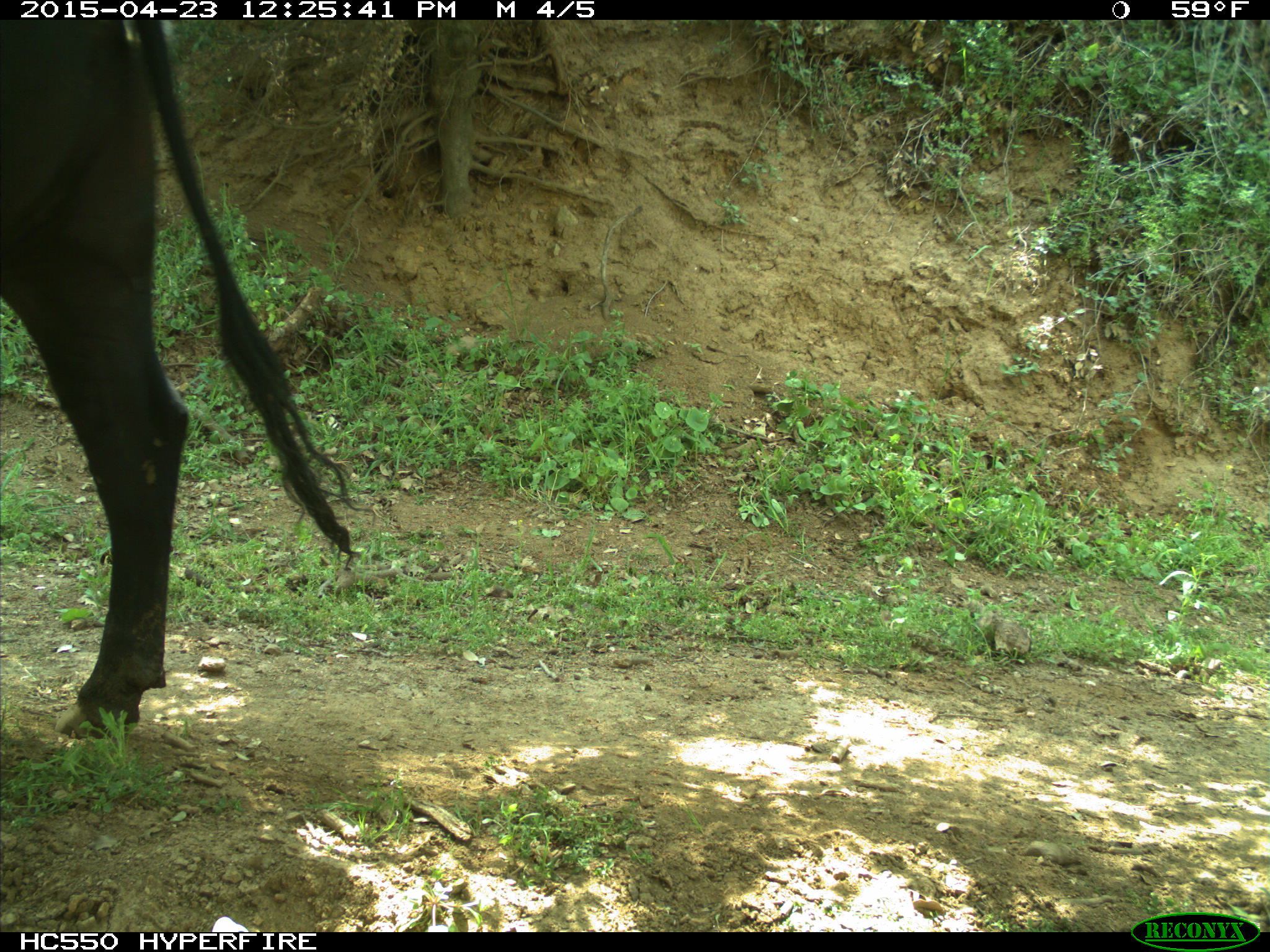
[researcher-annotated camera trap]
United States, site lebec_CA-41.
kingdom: Animalia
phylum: Chordata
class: Mammalia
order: Artiodactyla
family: Bovidae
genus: Bos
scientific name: Bos taurus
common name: domestic cow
Bos taurus (domestic cow).